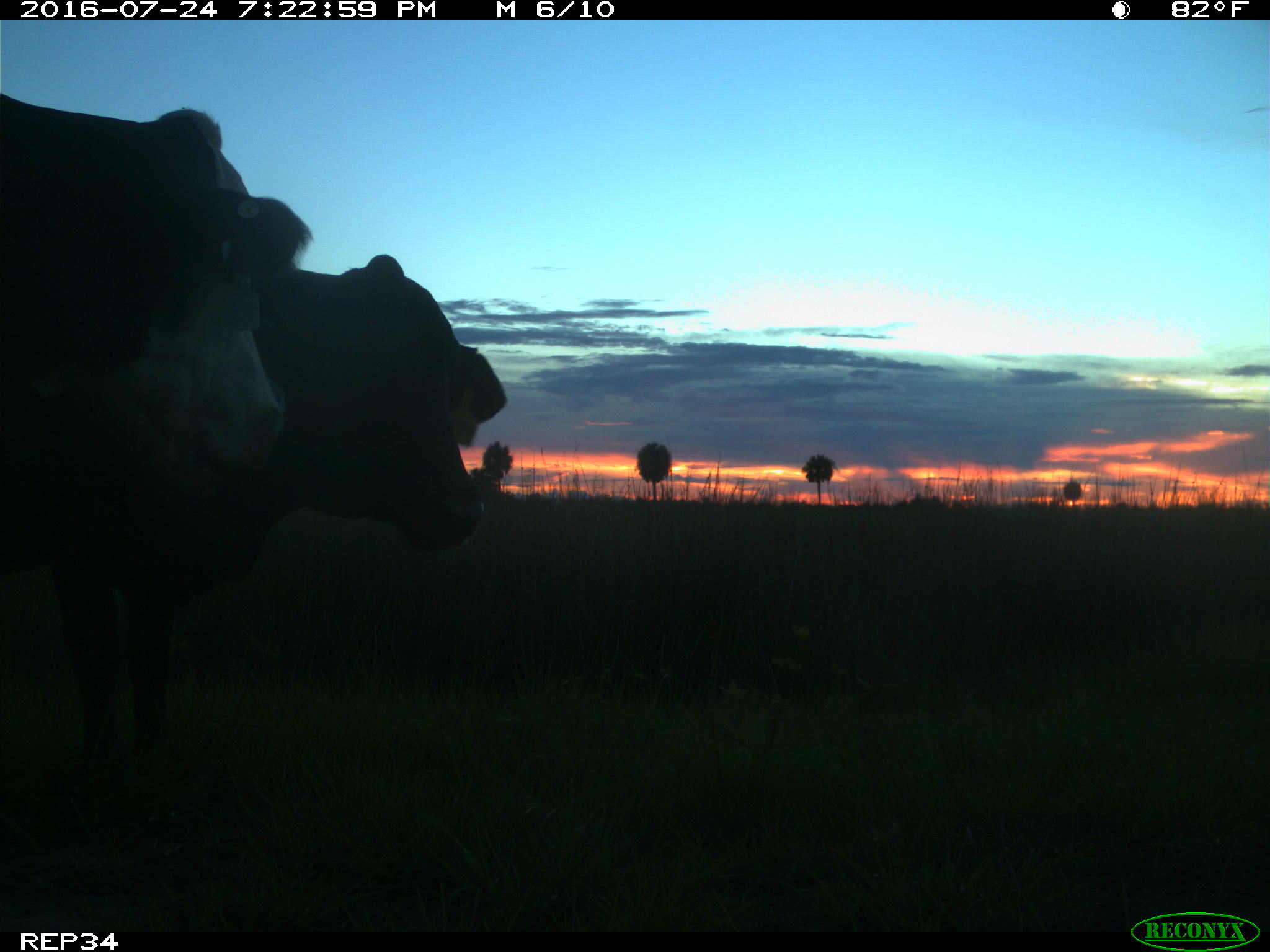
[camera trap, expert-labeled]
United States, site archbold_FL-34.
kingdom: Animalia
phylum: Chordata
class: Mammalia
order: Artiodactyla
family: Bovidae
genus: Bos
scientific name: Bos taurus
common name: domestic cow